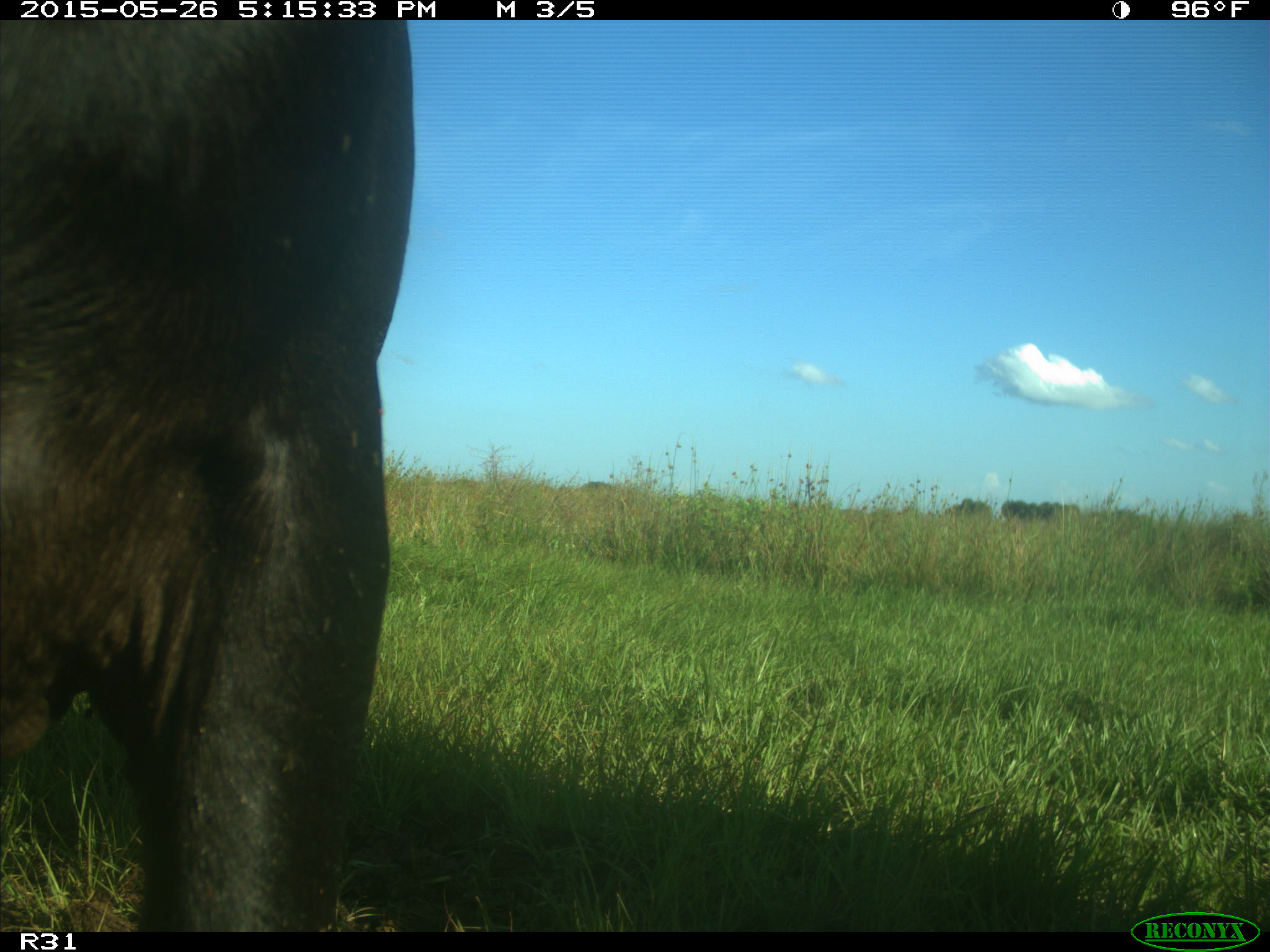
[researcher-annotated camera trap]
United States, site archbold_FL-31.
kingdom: Animalia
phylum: Chordata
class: Mammalia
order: Artiodactyla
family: Bovidae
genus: Bos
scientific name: Bos taurus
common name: domestic cow